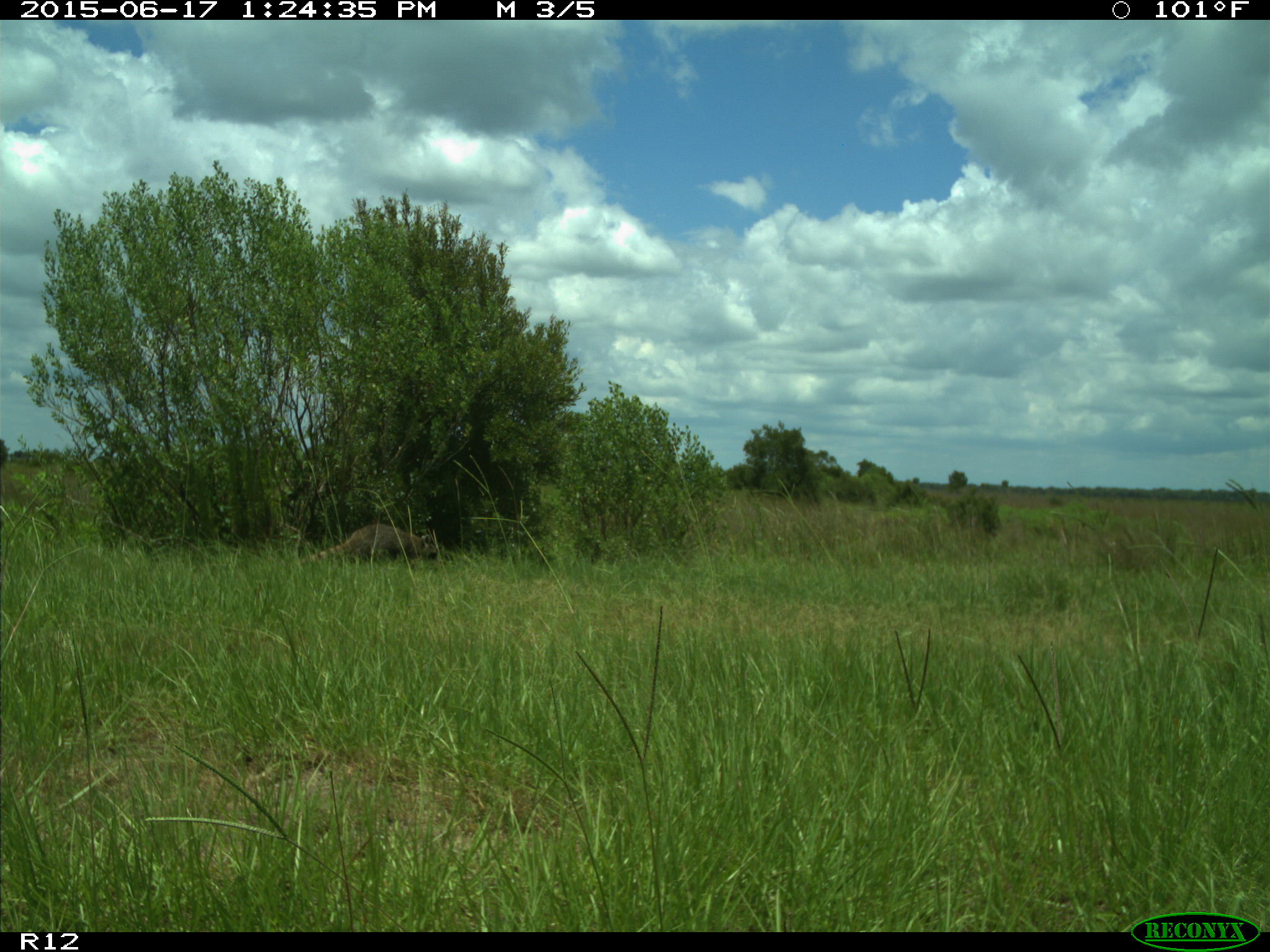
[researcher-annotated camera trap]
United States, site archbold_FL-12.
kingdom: Animalia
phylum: Chordata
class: Mammalia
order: Carnivora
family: Procyonidae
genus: Procyon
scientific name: Procyon lotor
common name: common raccoon